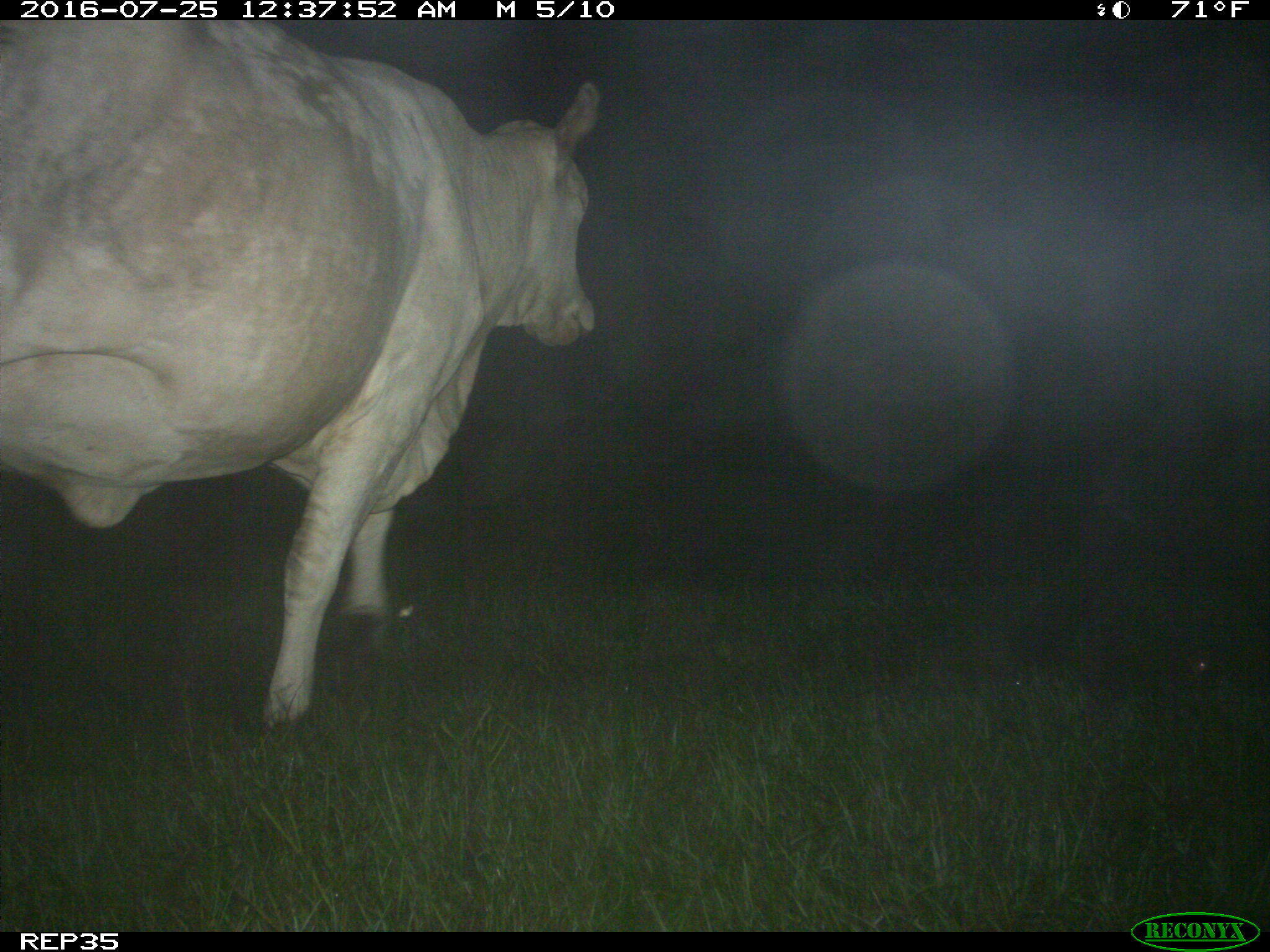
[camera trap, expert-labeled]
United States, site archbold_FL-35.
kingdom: Animalia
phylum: Chordata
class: Mammalia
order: Artiodactyla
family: Bovidae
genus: Bos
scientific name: Bos taurus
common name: domestic cow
Bos taurus (domestic cow).